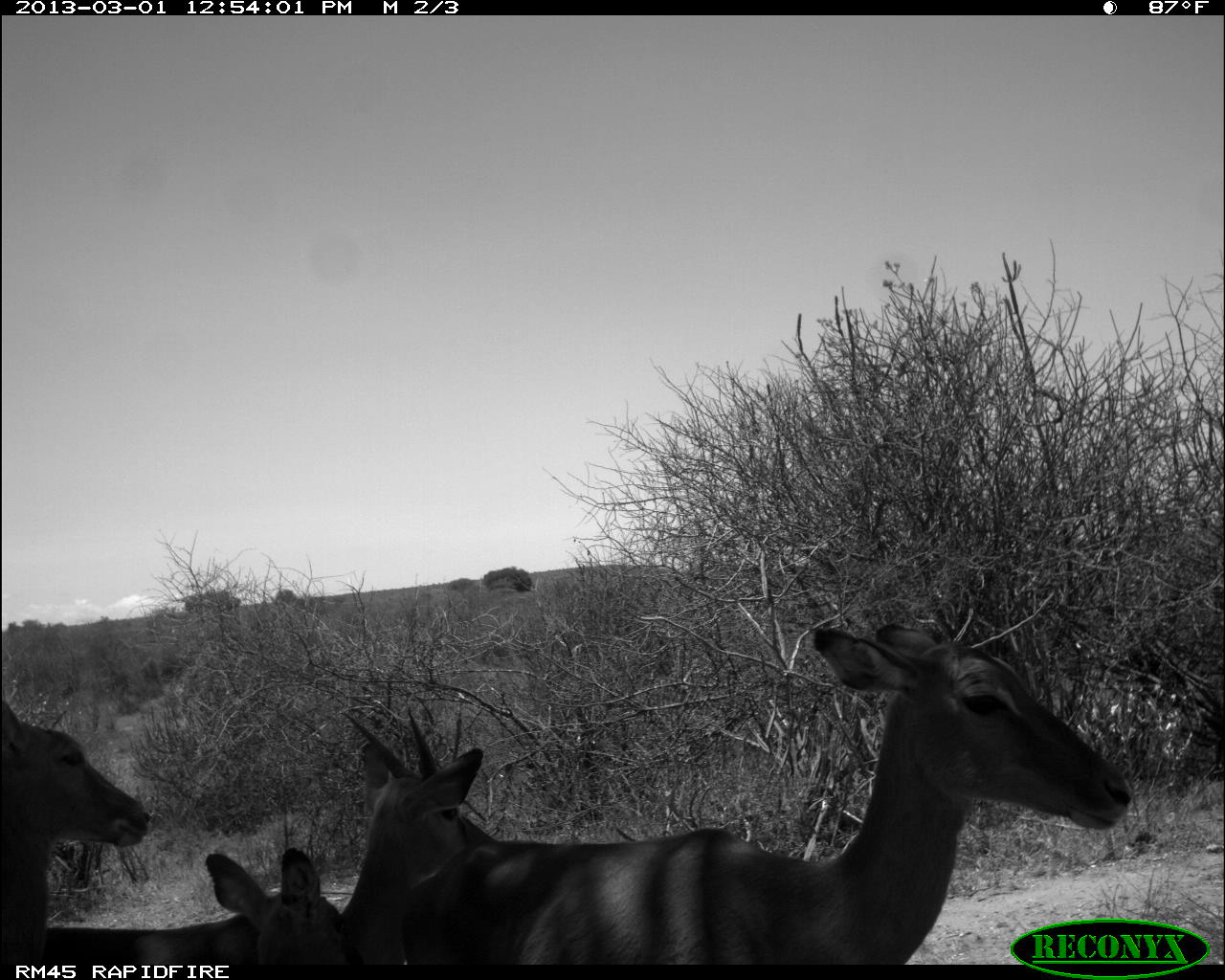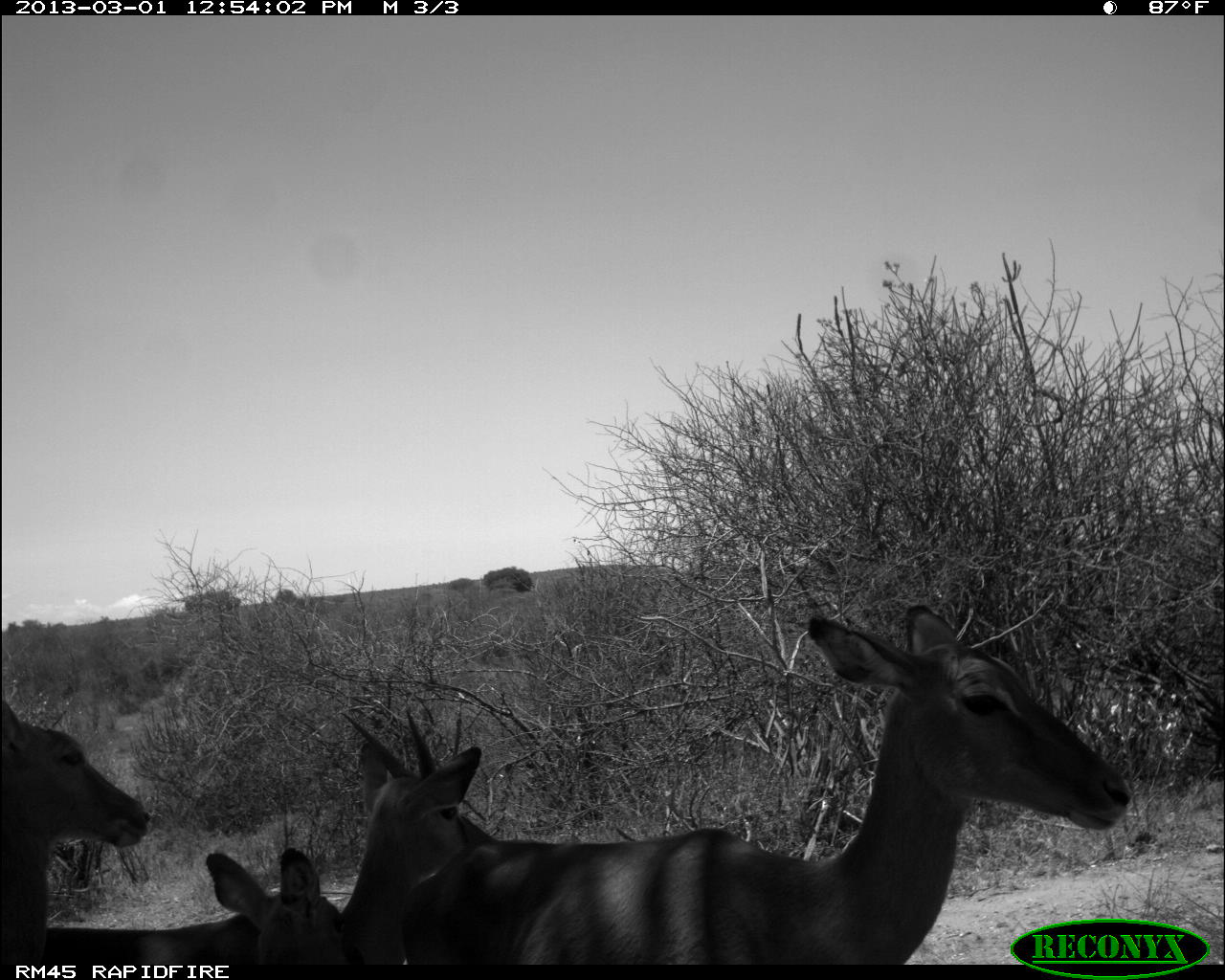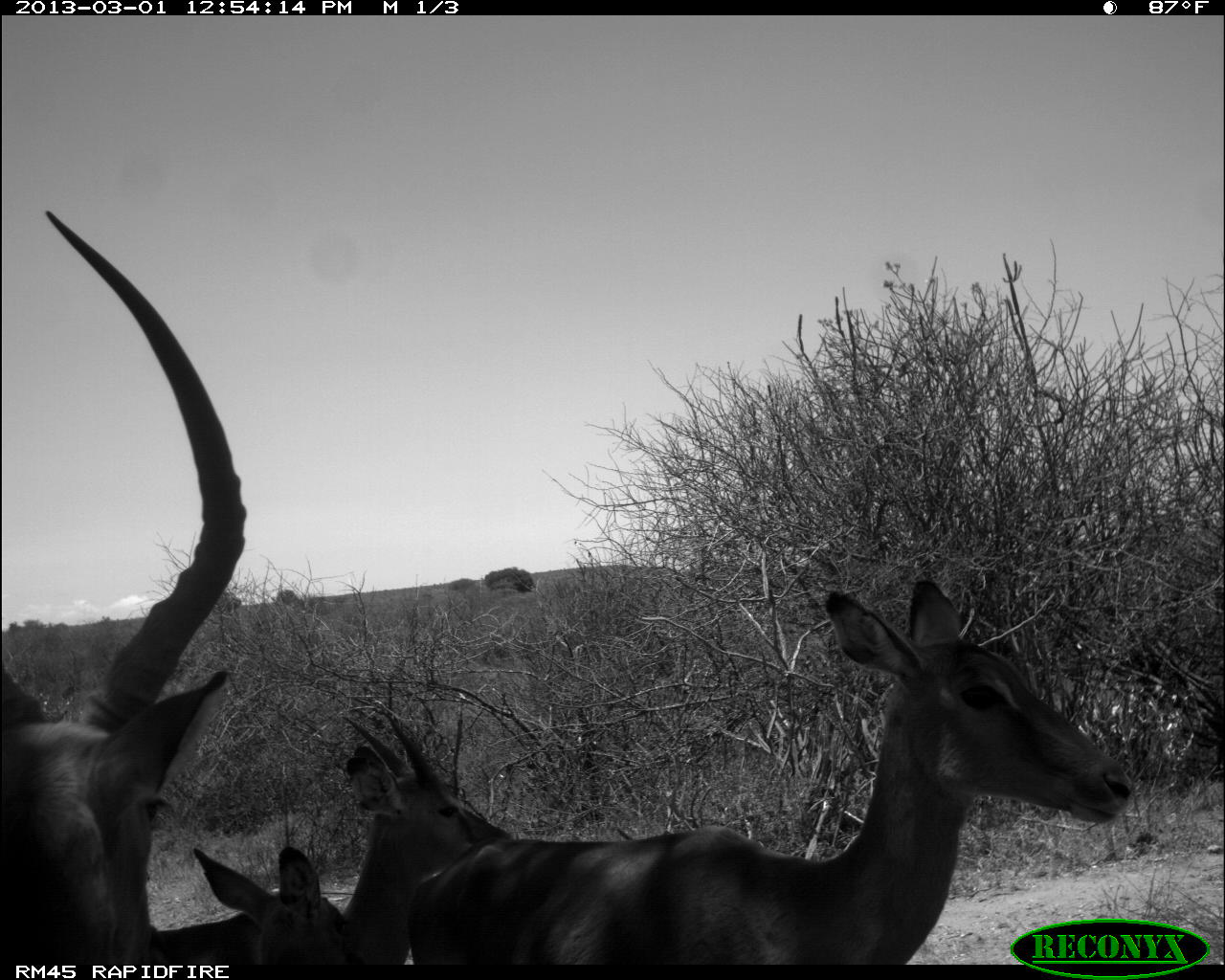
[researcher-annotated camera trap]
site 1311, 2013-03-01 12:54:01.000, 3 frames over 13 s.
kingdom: Animalia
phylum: Chordata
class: Mammalia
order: Artiodactyla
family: Bovidae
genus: Aepyceros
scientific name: Aepyceros melampus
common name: impala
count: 4